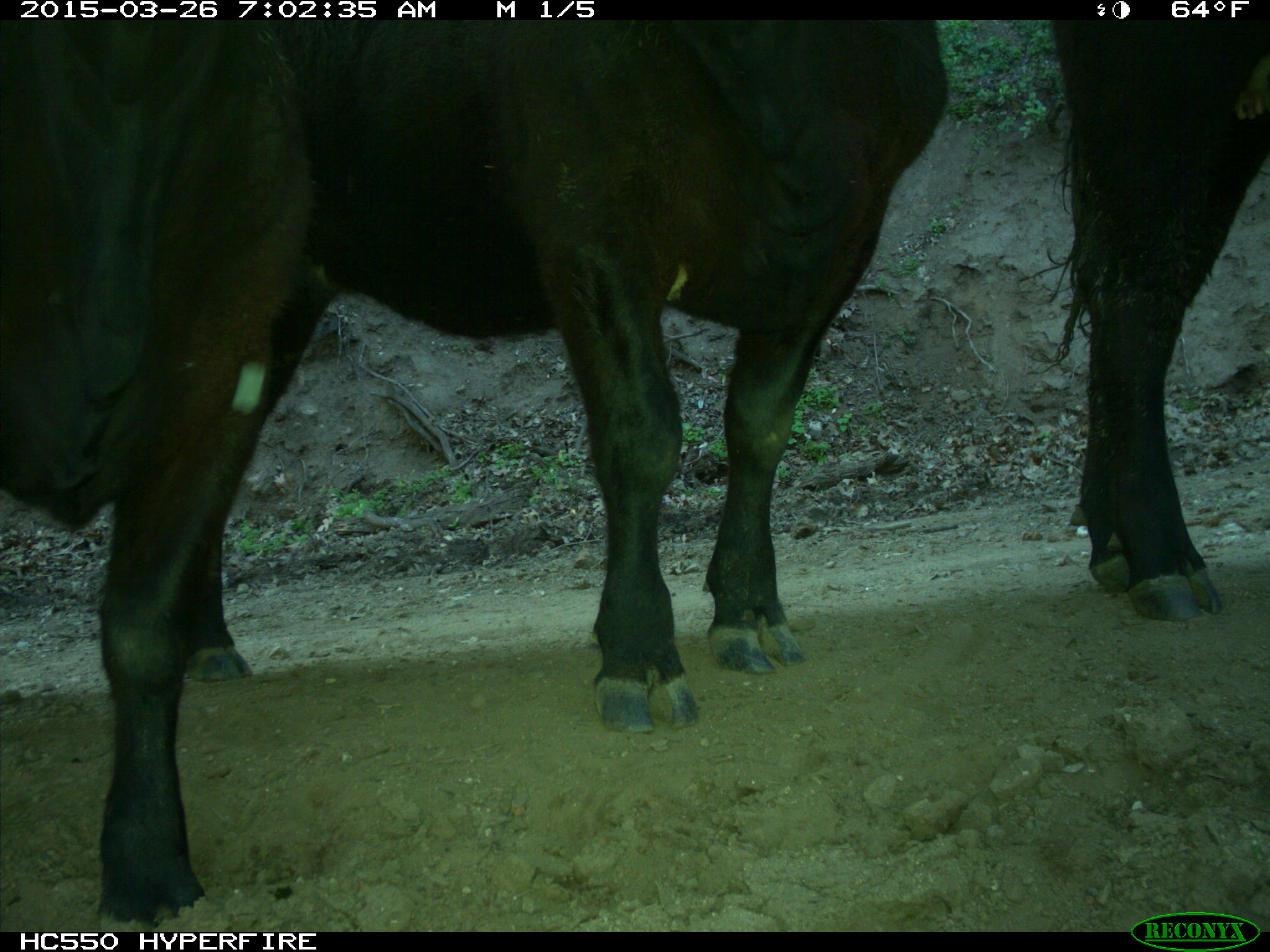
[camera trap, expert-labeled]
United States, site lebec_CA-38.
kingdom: Animalia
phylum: Chordata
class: Mammalia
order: Artiodactyla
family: Bovidae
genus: Bos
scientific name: Bos taurus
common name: domestic cow